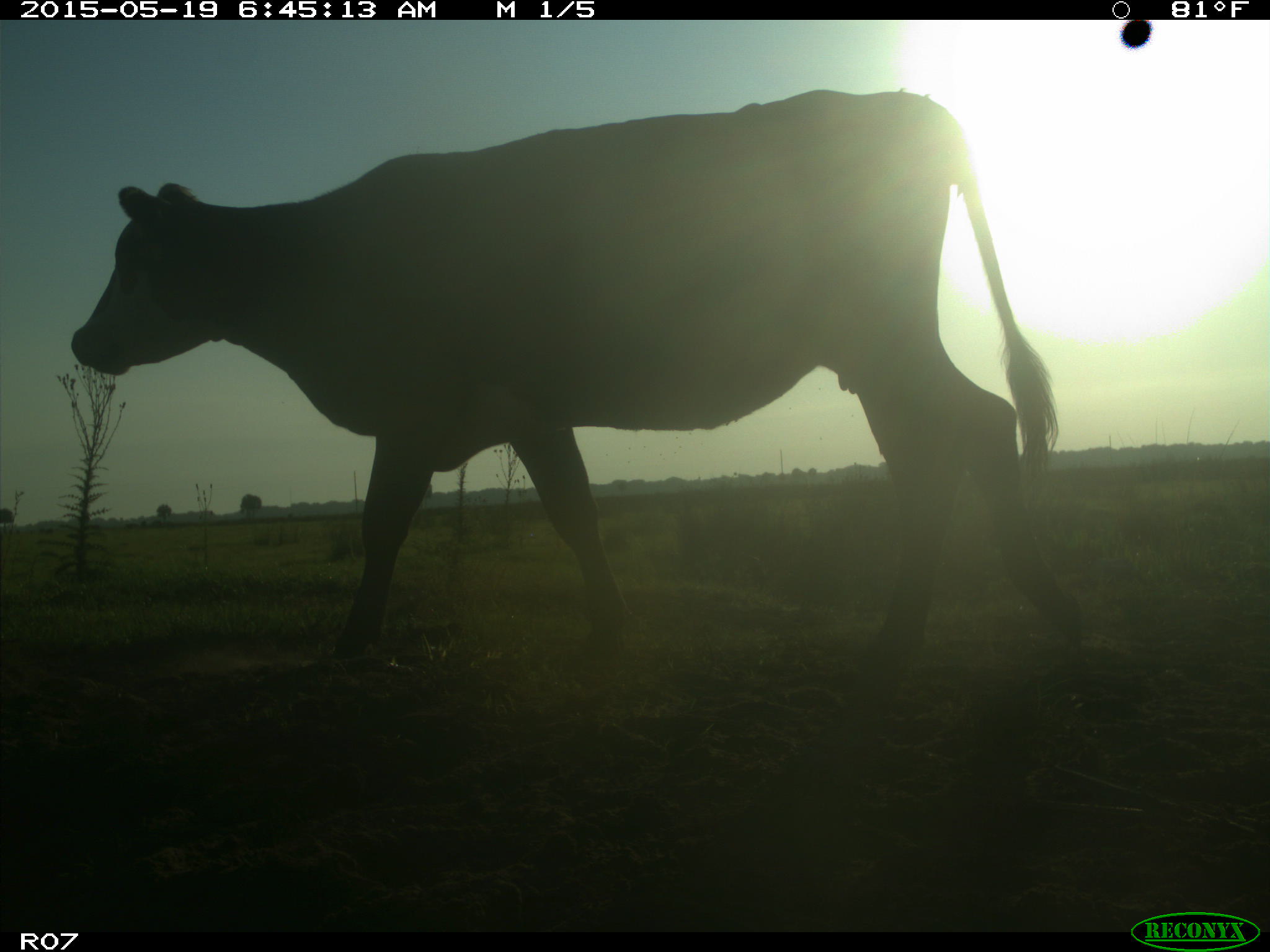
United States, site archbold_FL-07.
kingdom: Animalia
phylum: Chordata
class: Mammalia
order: Artiodactyla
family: Bovidae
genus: Bos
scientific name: Bos taurus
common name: domestic cow